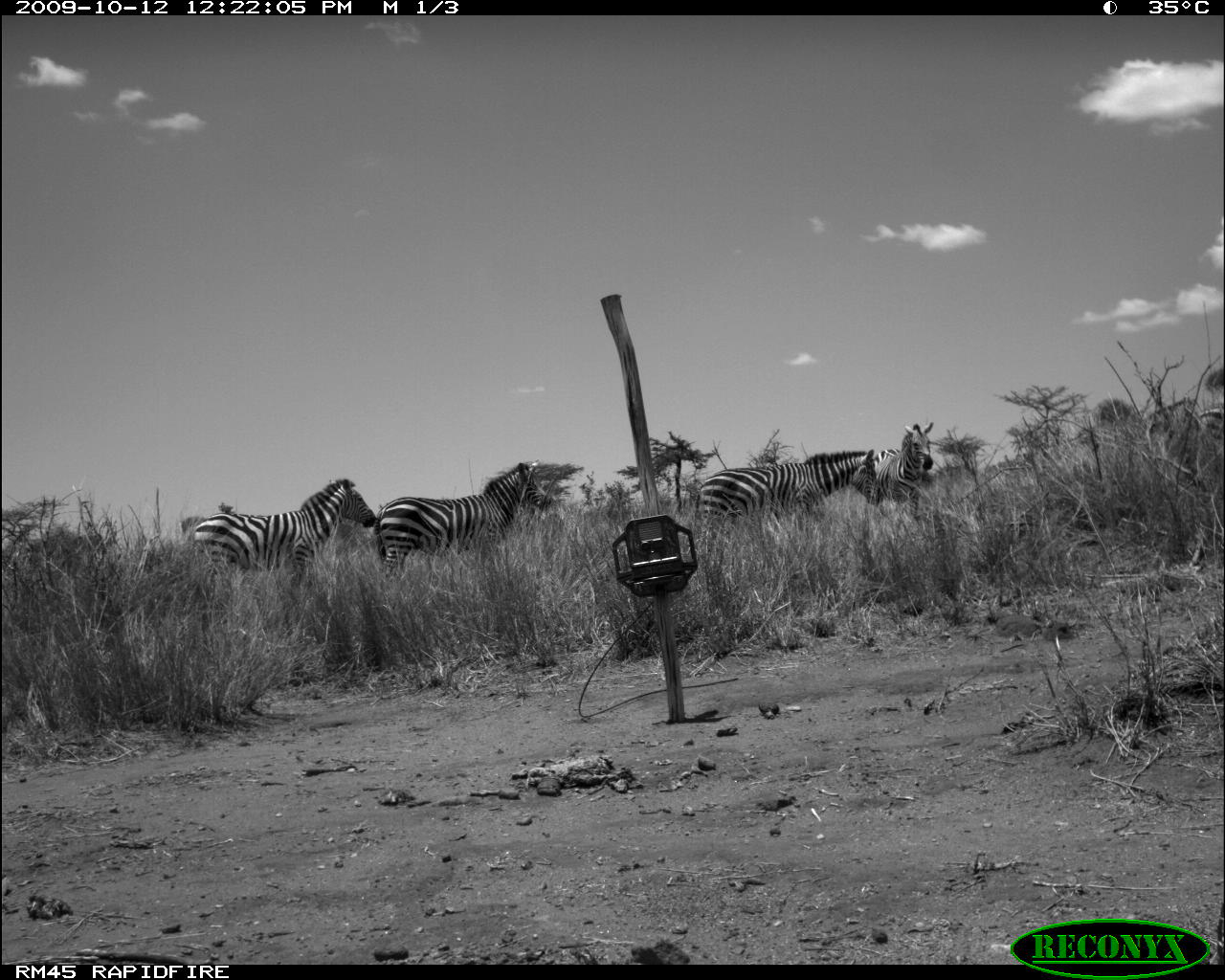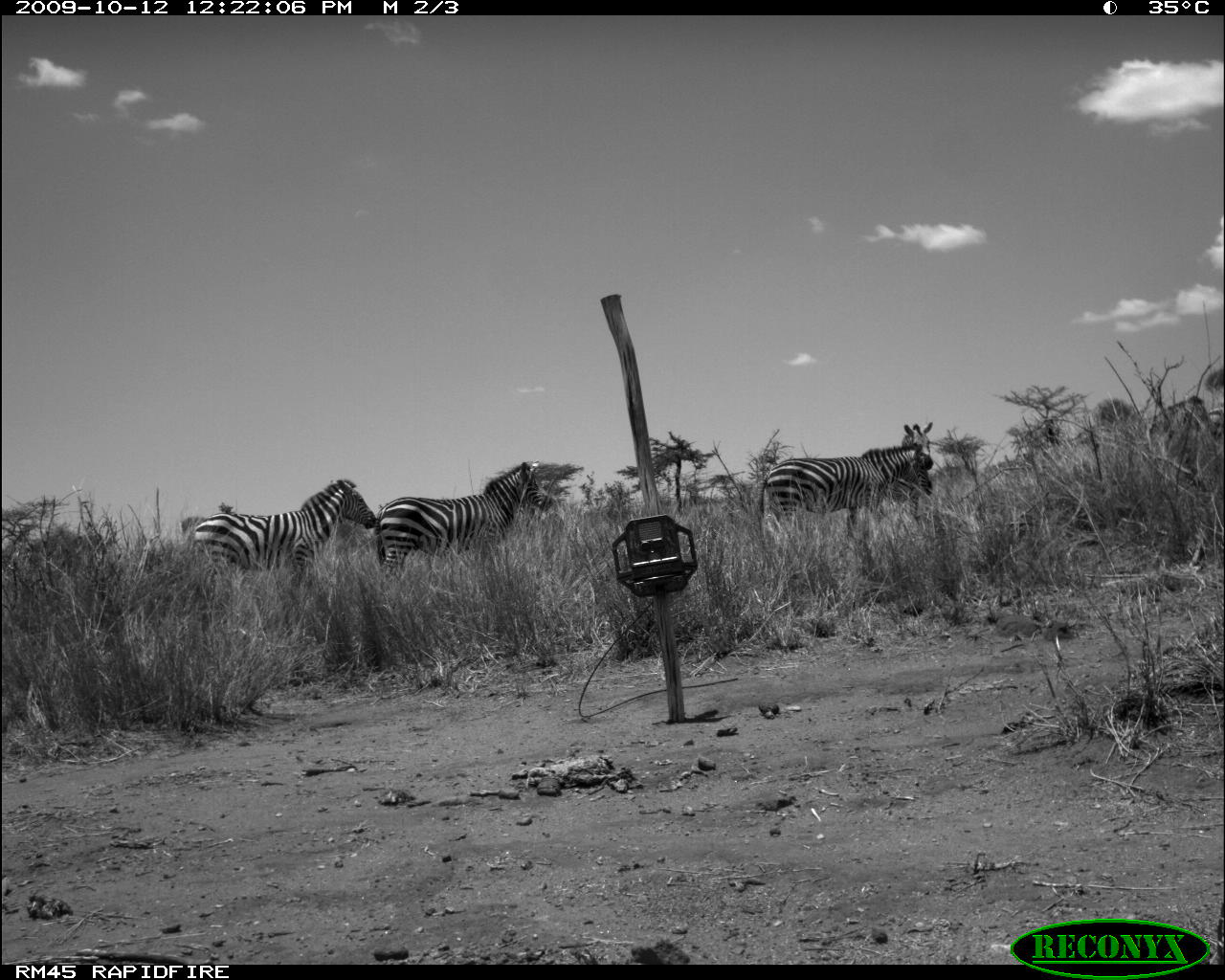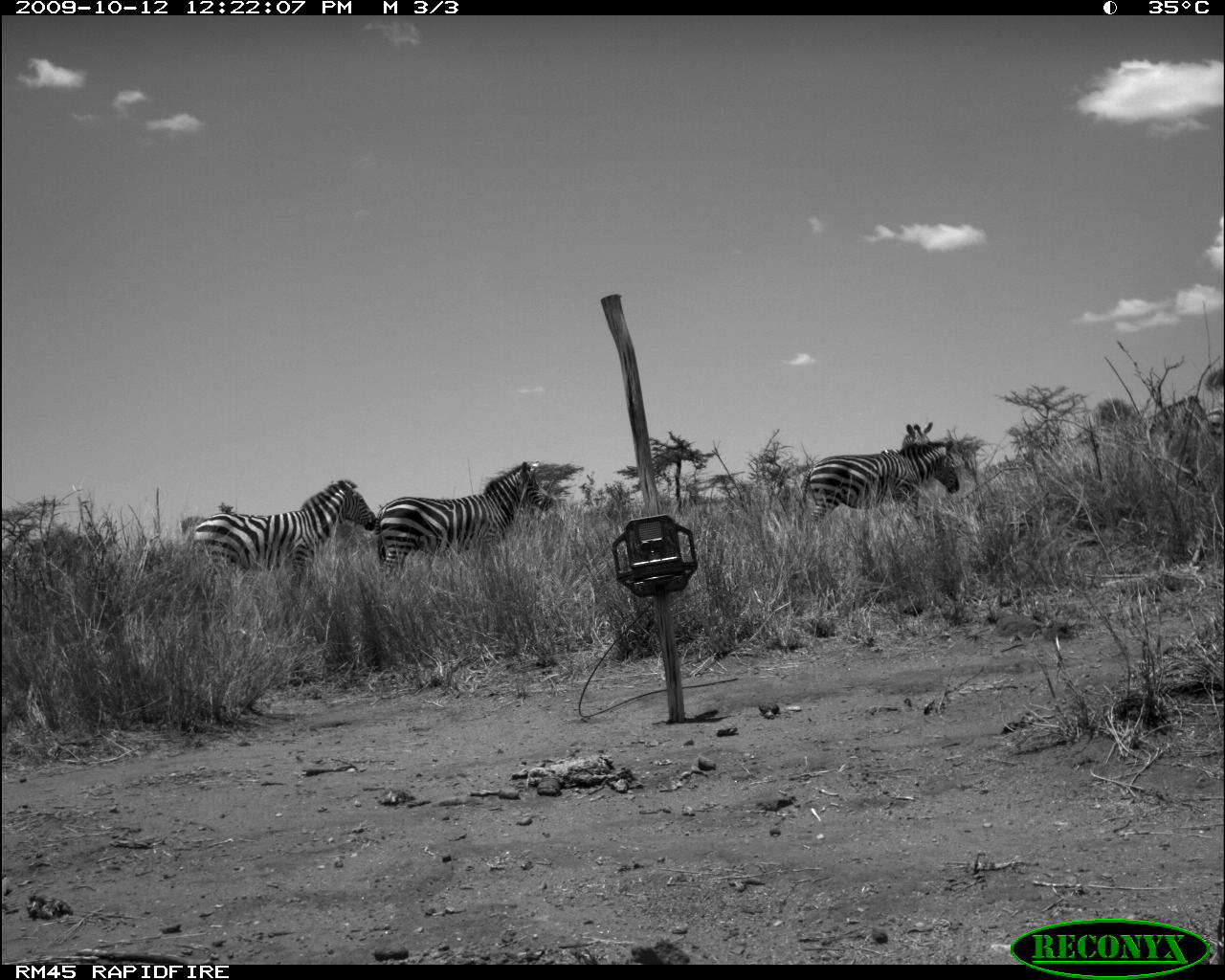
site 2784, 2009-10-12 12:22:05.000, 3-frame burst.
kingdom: Animalia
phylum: Chordata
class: Mammalia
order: Perissodactyla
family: Equidae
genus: Equus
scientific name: Equus quagga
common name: plains zebra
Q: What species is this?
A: Equus quagga (plains zebra).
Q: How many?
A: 5.